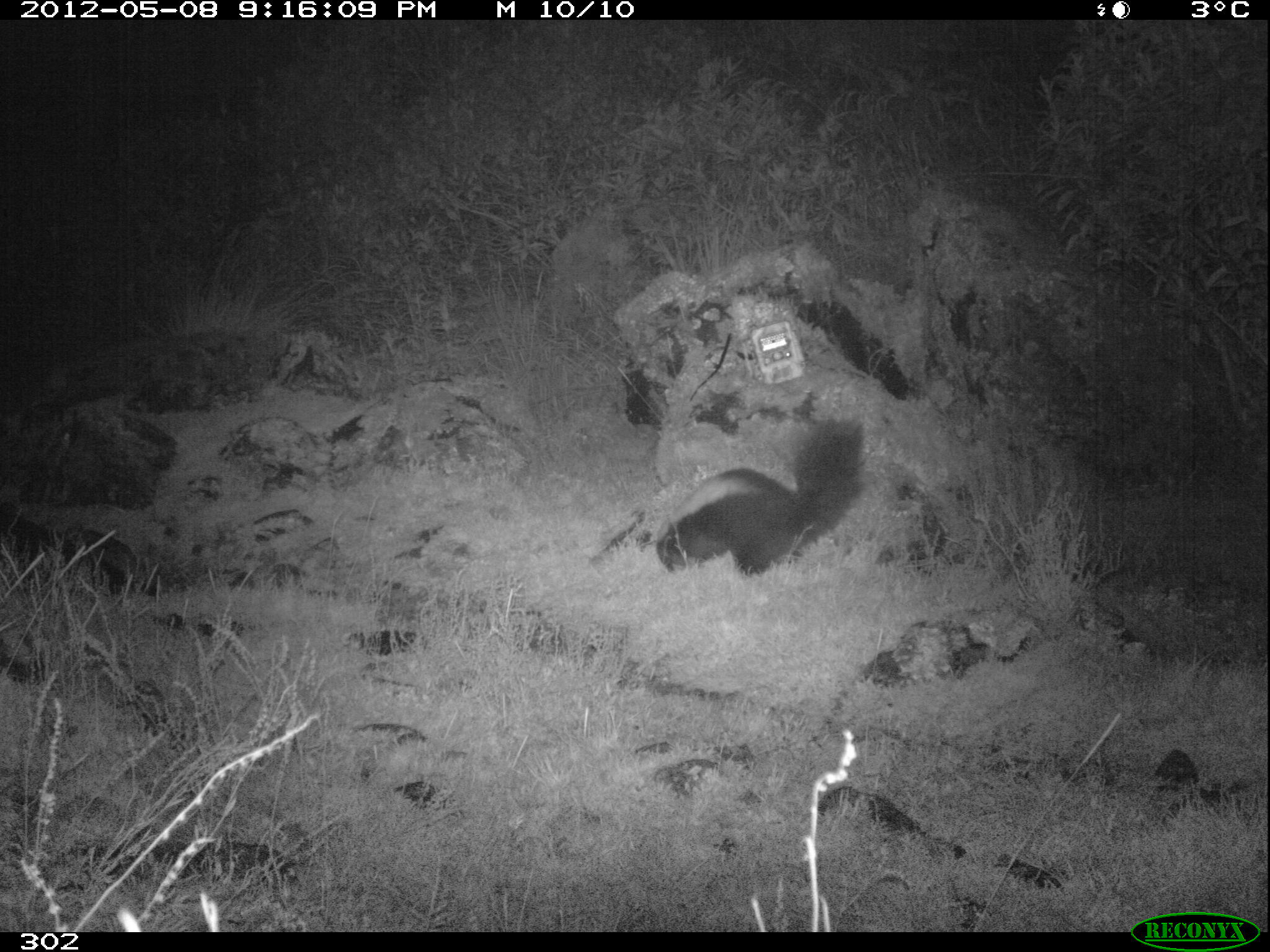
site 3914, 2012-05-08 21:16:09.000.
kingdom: Animalia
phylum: Chordata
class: Mammalia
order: Carnivora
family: Mephitidae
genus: Conepatus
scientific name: Conepatus chinga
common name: molina's hog-nosed skunk